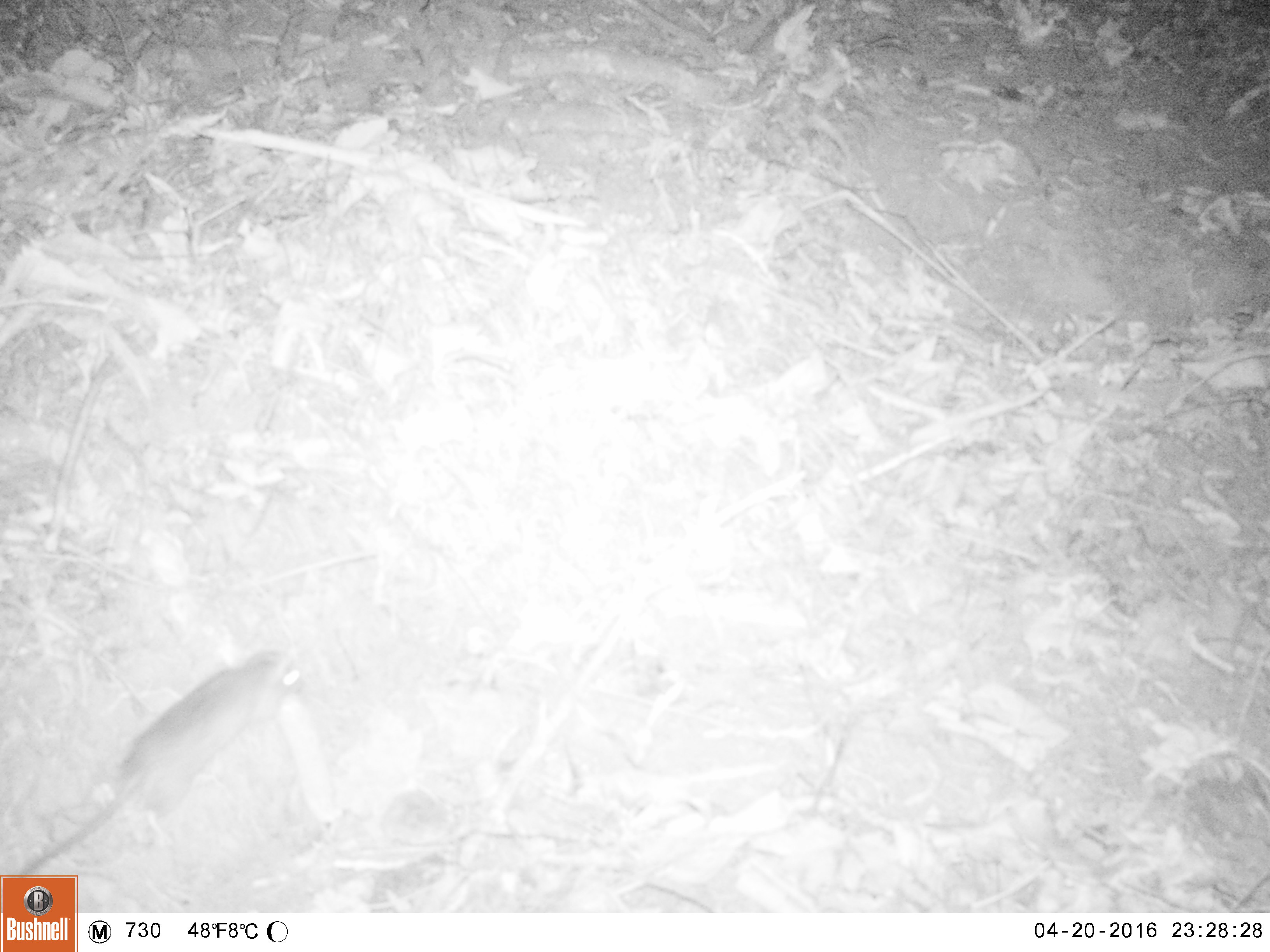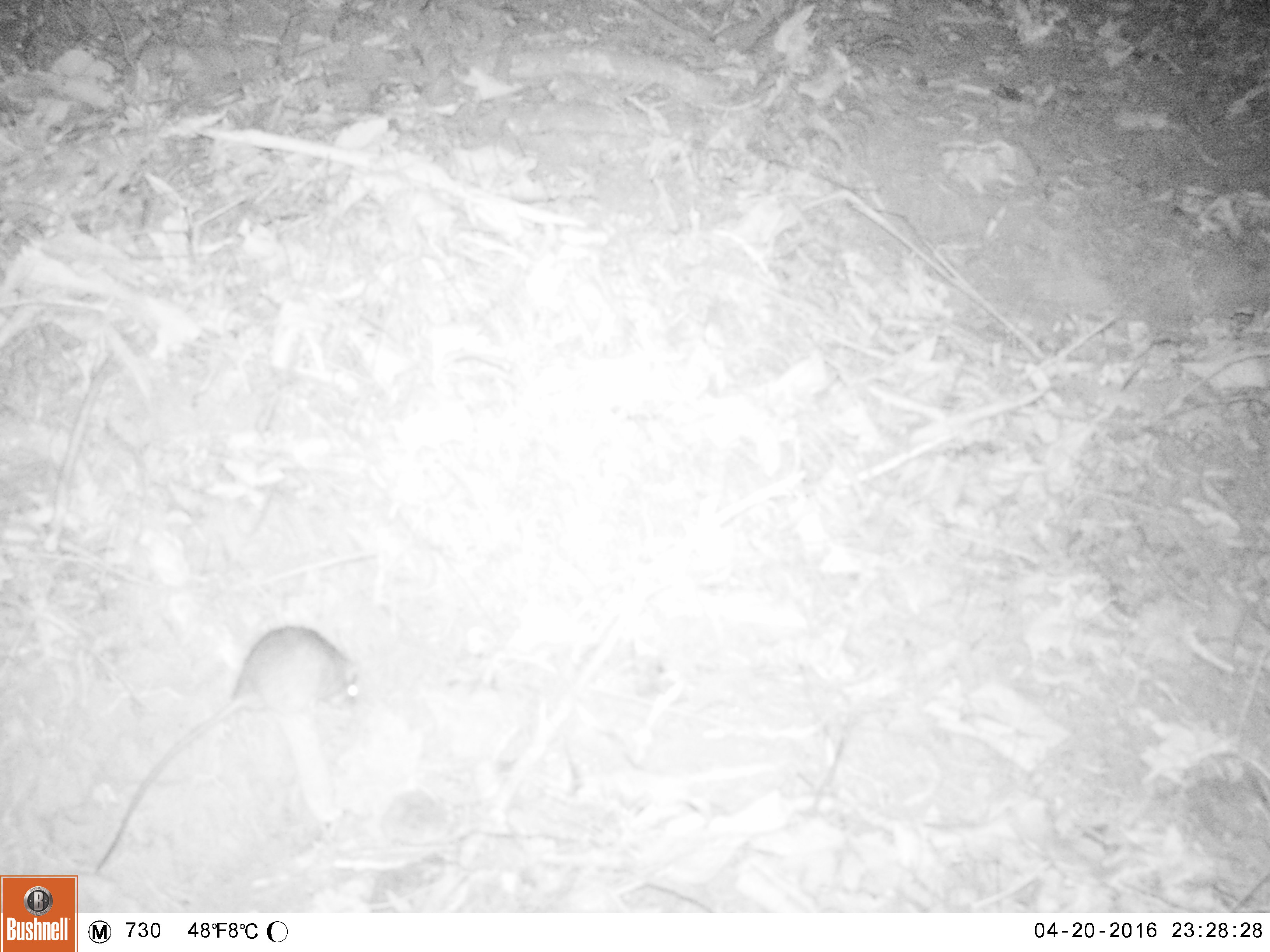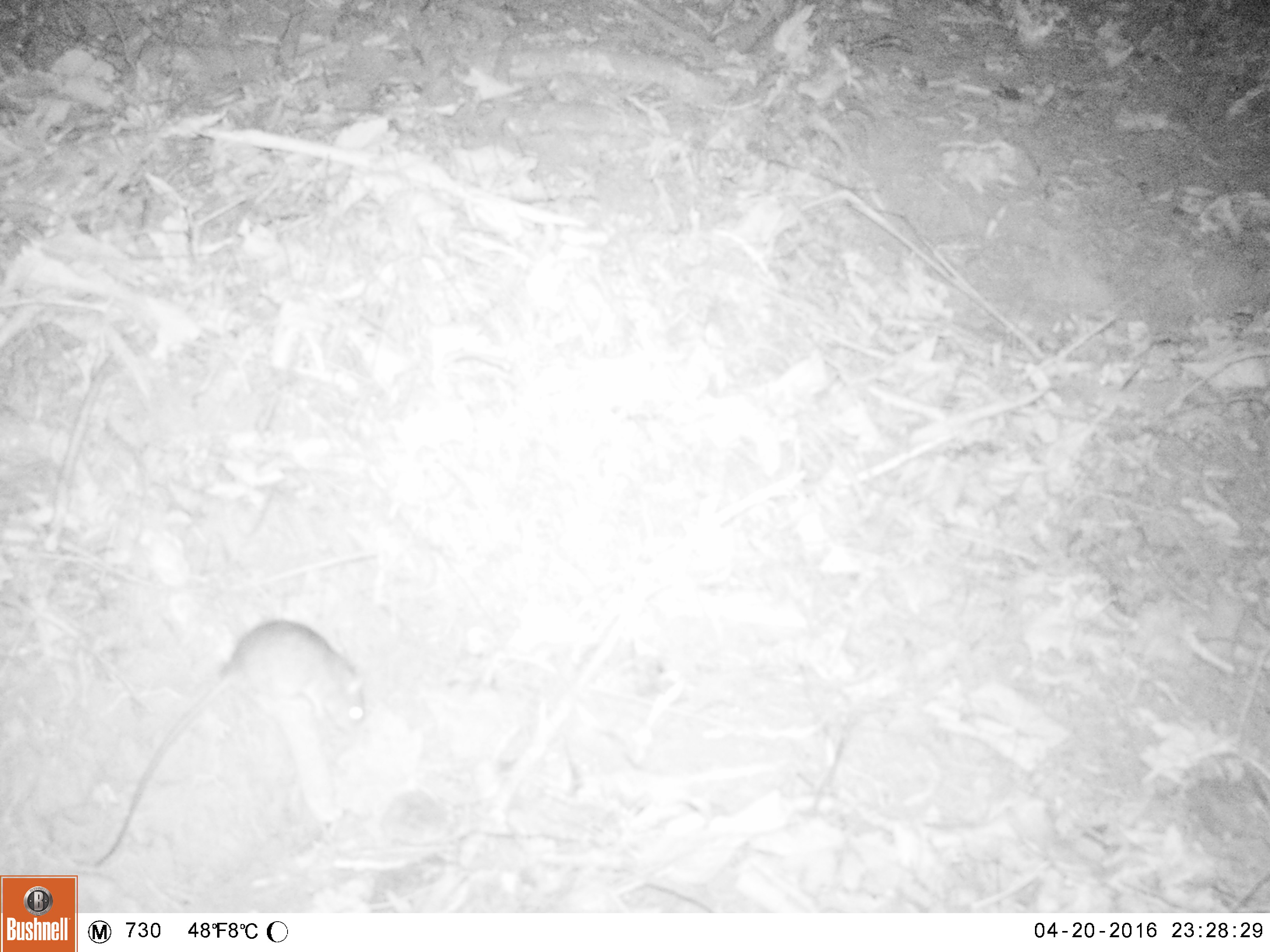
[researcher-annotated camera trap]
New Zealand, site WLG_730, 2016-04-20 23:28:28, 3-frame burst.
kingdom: Animalia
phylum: Chordata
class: Mammalia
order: Rodentia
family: Muridae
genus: Rattus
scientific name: Rattus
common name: rat